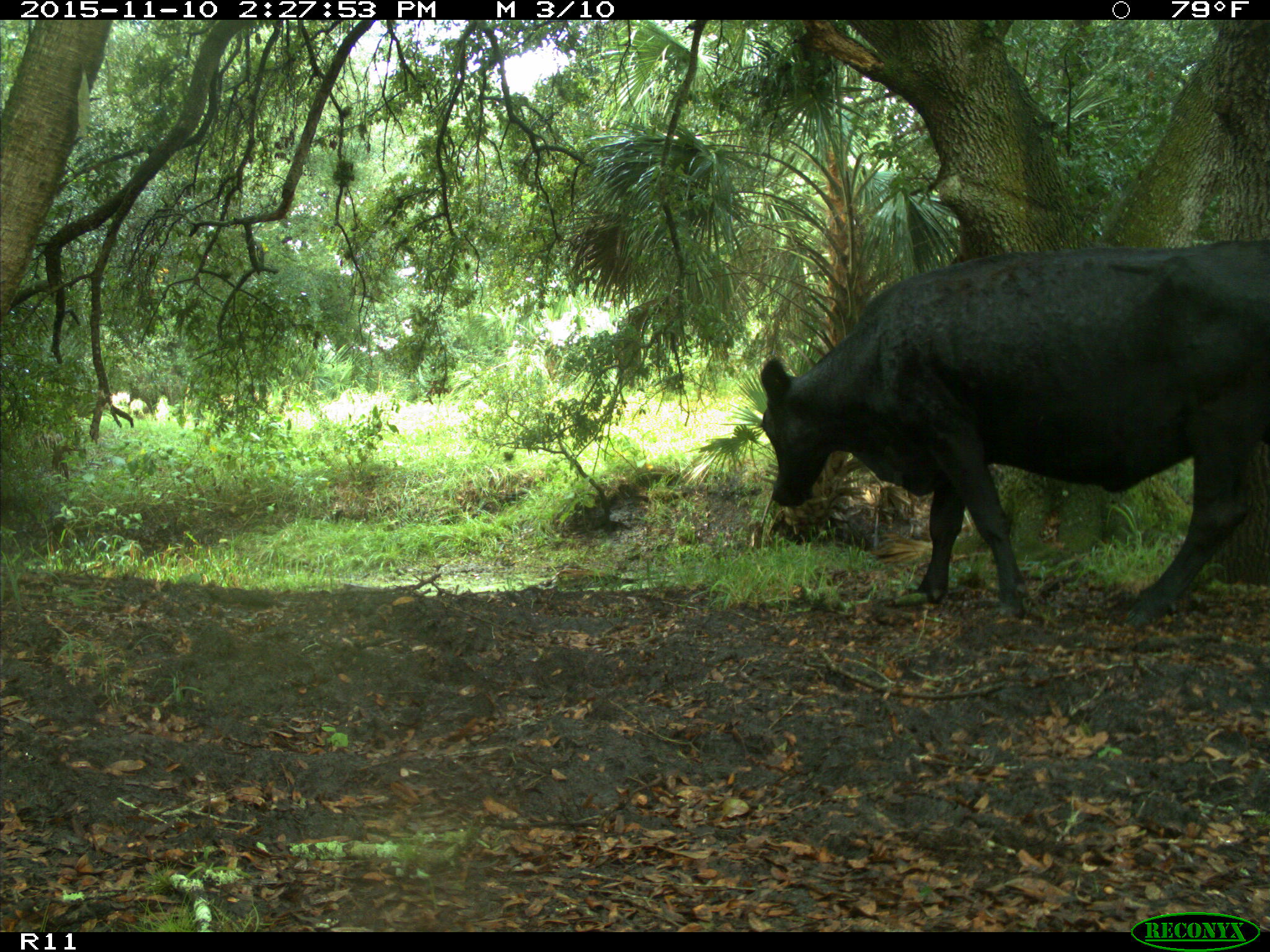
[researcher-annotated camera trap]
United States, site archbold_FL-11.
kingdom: Animalia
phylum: Chordata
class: Mammalia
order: Artiodactyla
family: Bovidae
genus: Bos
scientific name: Bos taurus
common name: domestic cow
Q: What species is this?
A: Bos taurus (domestic cow).